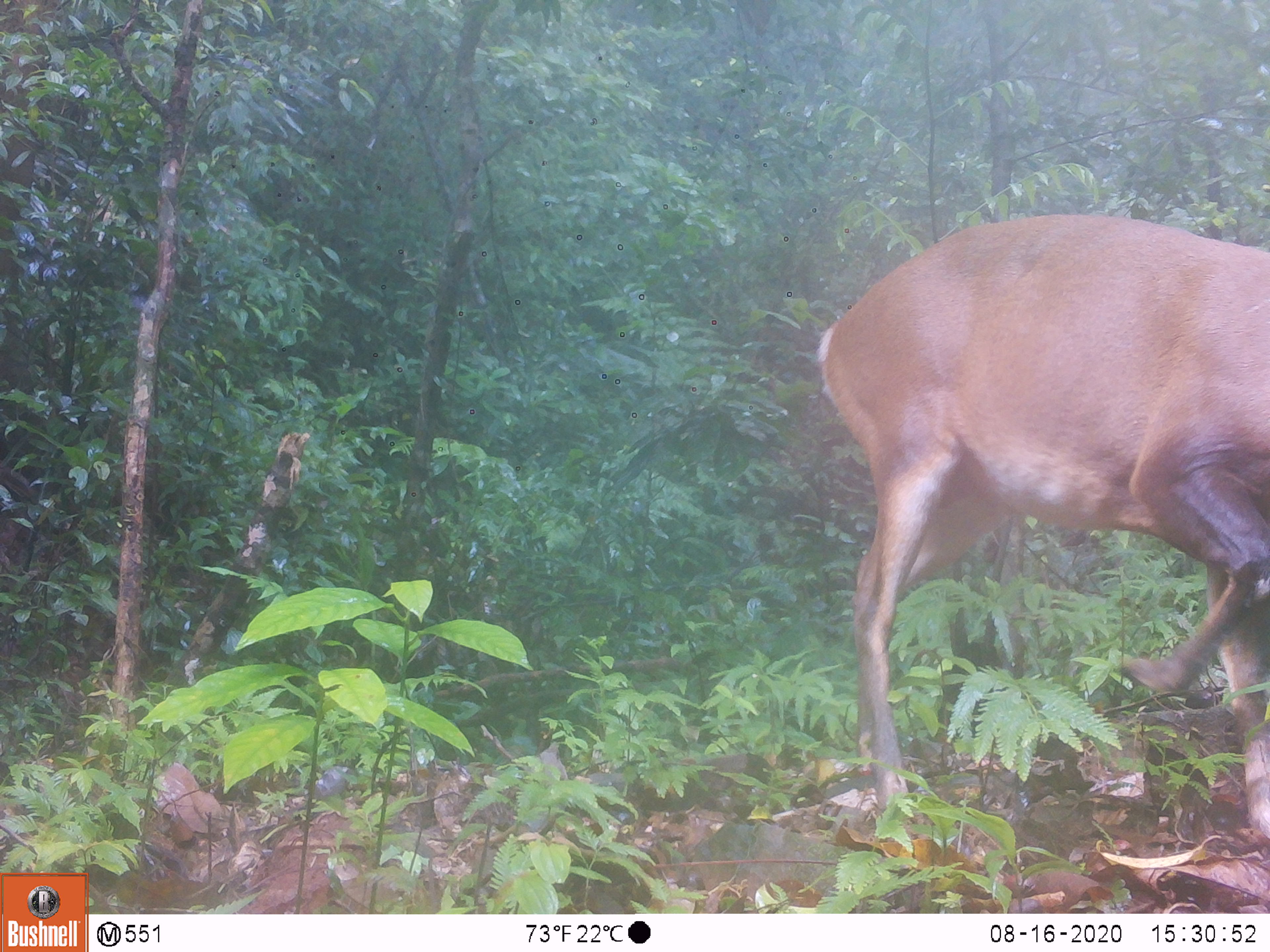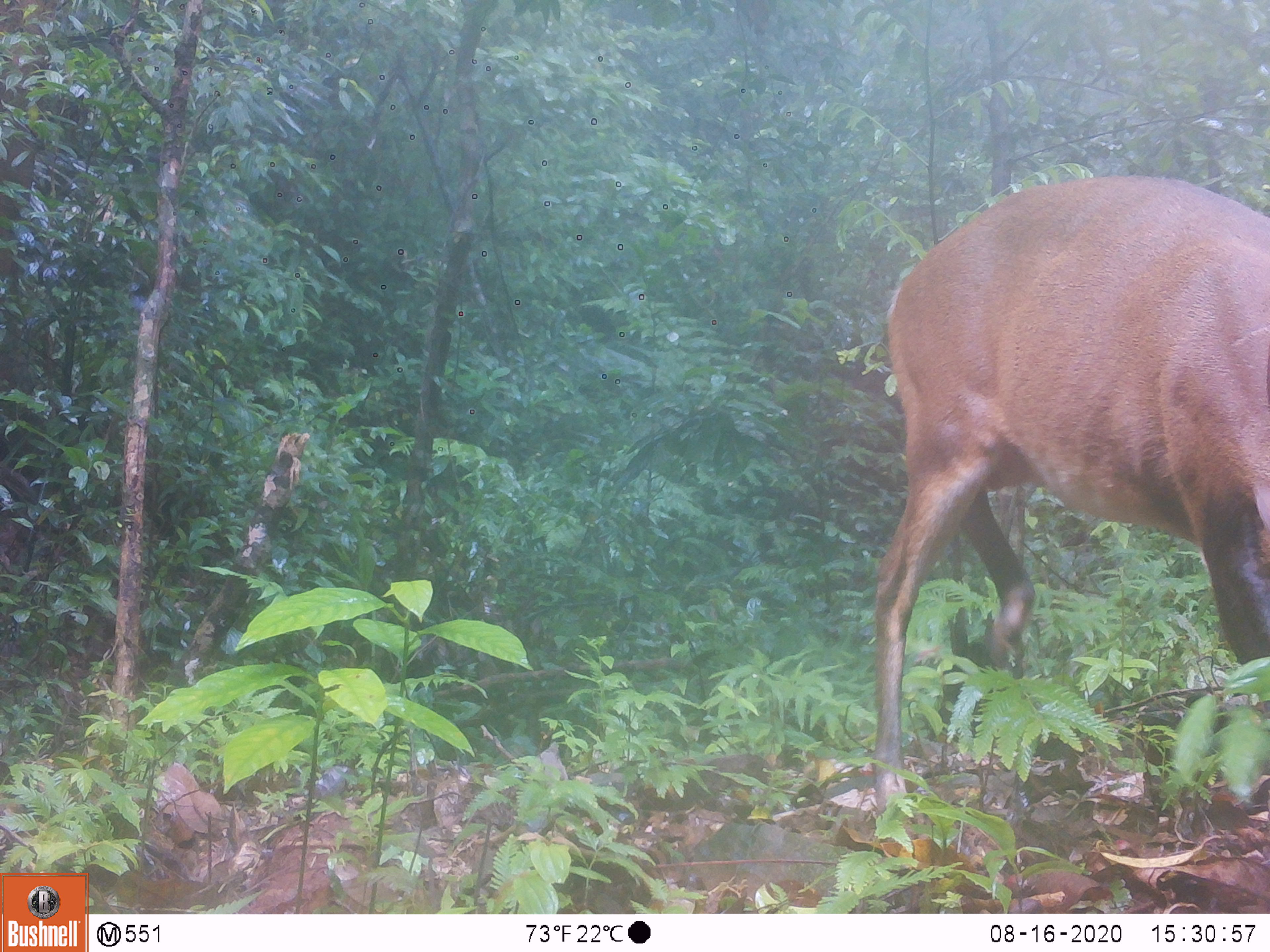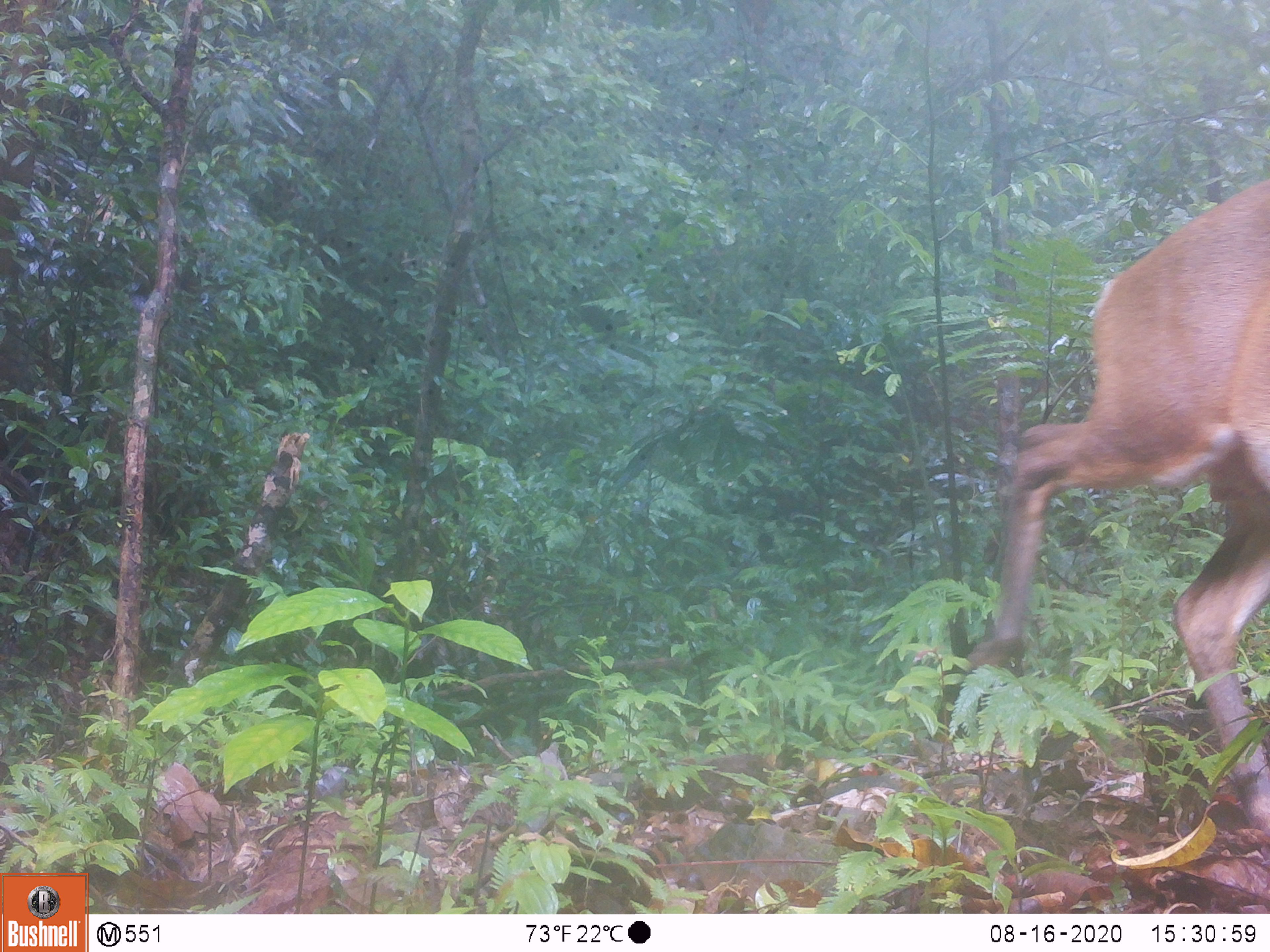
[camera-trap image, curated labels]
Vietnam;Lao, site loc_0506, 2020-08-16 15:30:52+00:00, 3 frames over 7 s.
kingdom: Animalia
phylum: Chordata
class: Mammalia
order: Artiodactyla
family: Cervidae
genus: Muntiacus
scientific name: Muntiacus vuquangensis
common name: large-antlered muntjac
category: large antlered muntjac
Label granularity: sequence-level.